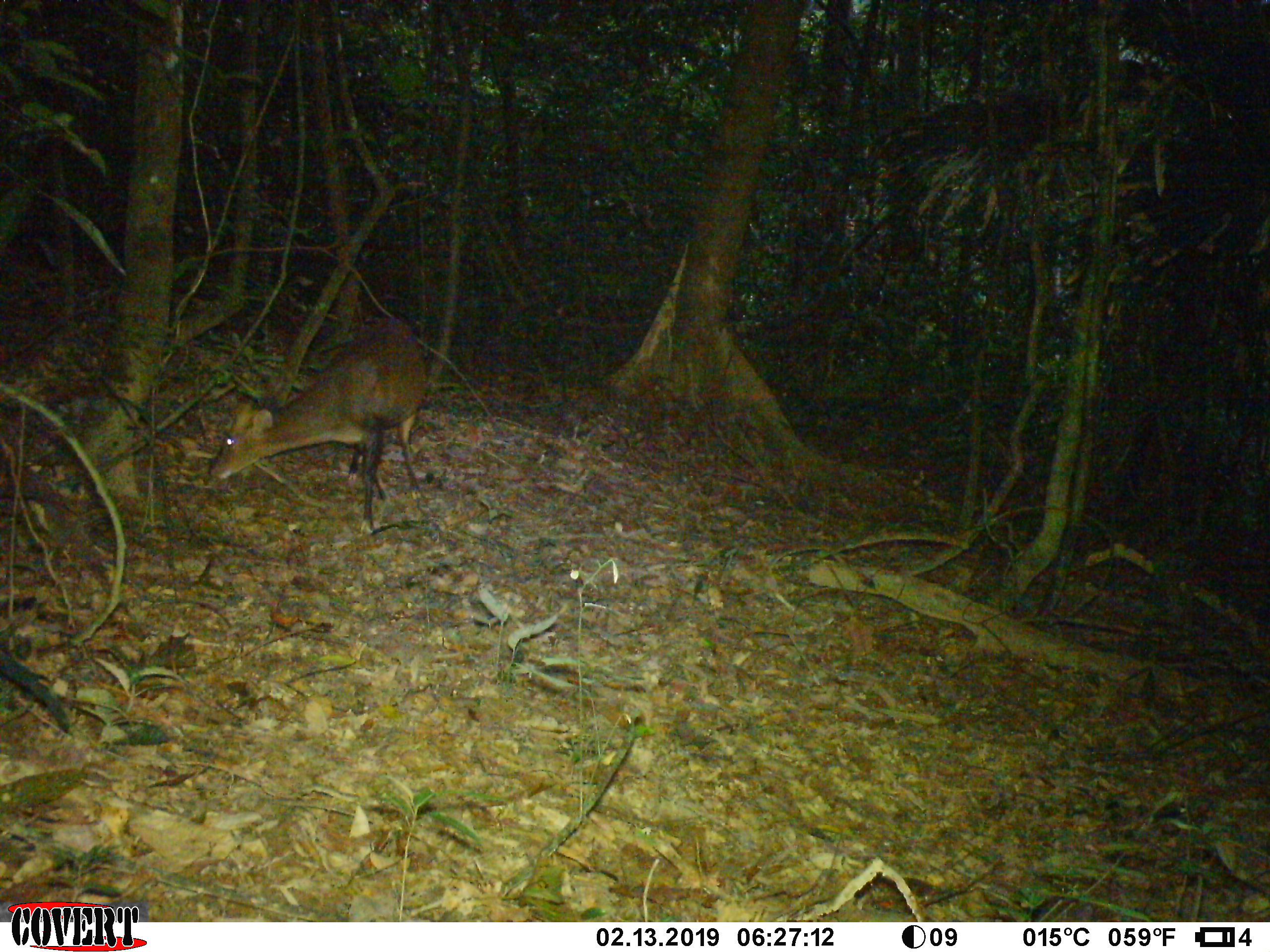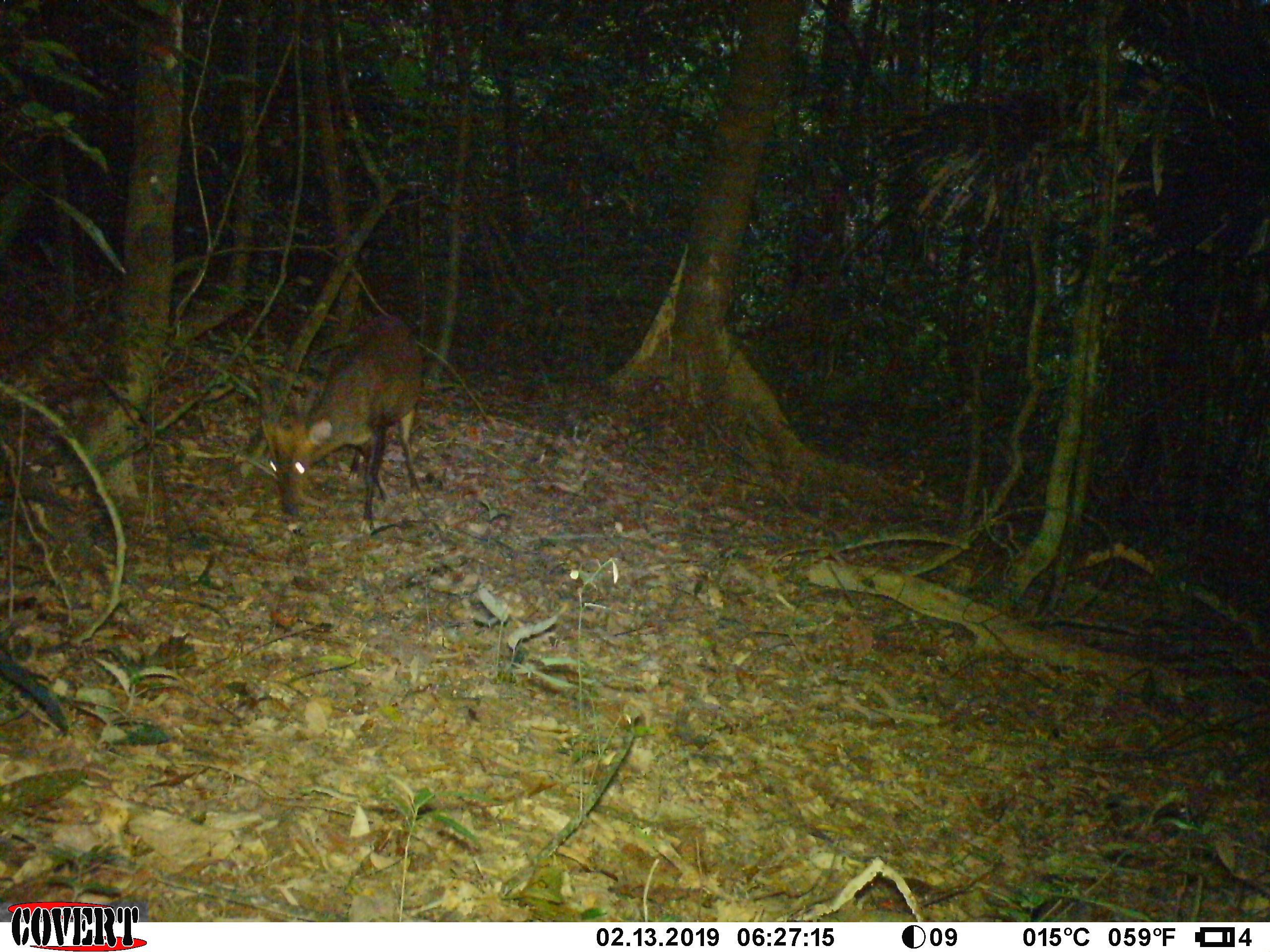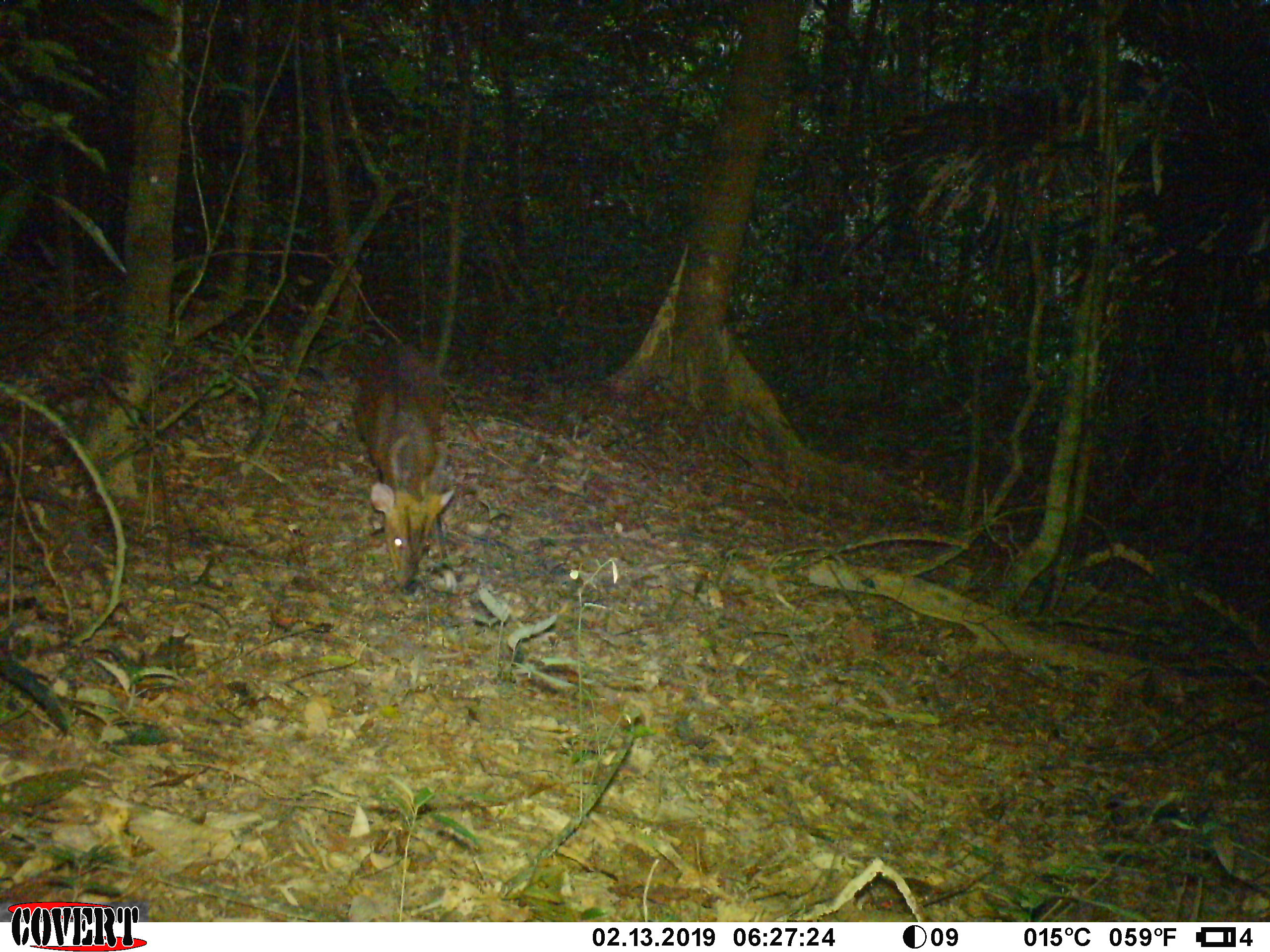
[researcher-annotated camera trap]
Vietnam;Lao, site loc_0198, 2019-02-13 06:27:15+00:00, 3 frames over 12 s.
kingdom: Animalia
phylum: Chordata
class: Mammalia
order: Artiodactyla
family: Cervidae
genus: Muntiacus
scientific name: Muntiacus vuquangensis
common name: large-antlered muntjac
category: large antlered muntjac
Large antlered muntjac (large-antlered muntjac) (Muntiacus vuquangensis). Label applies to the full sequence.